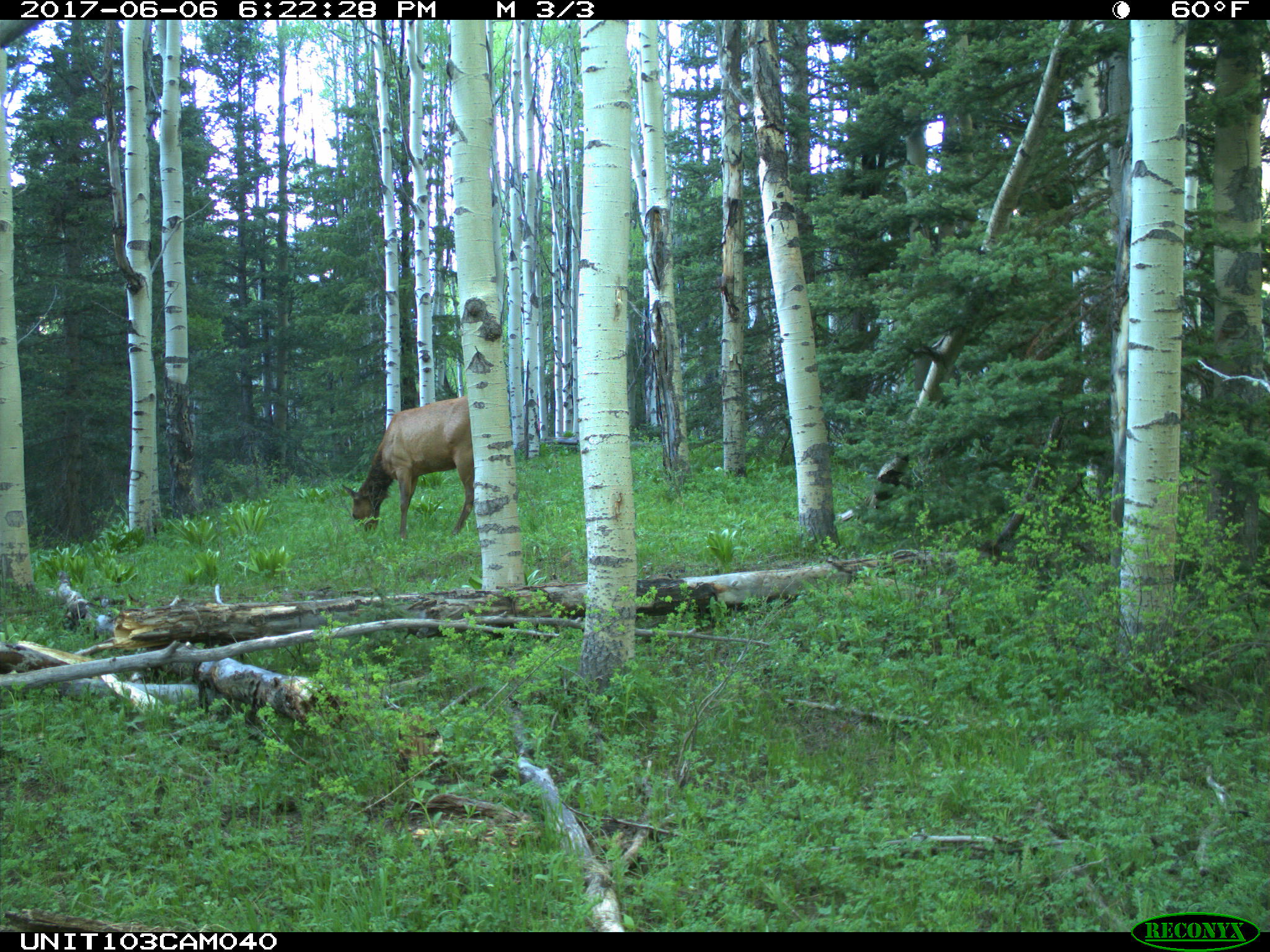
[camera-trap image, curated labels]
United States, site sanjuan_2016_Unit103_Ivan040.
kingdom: Animalia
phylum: Chordata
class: Mammalia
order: Artiodactyla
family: Cervidae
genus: Cervus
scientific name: Cervus elaphus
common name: red deer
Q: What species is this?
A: Cervus elaphus (red deer).